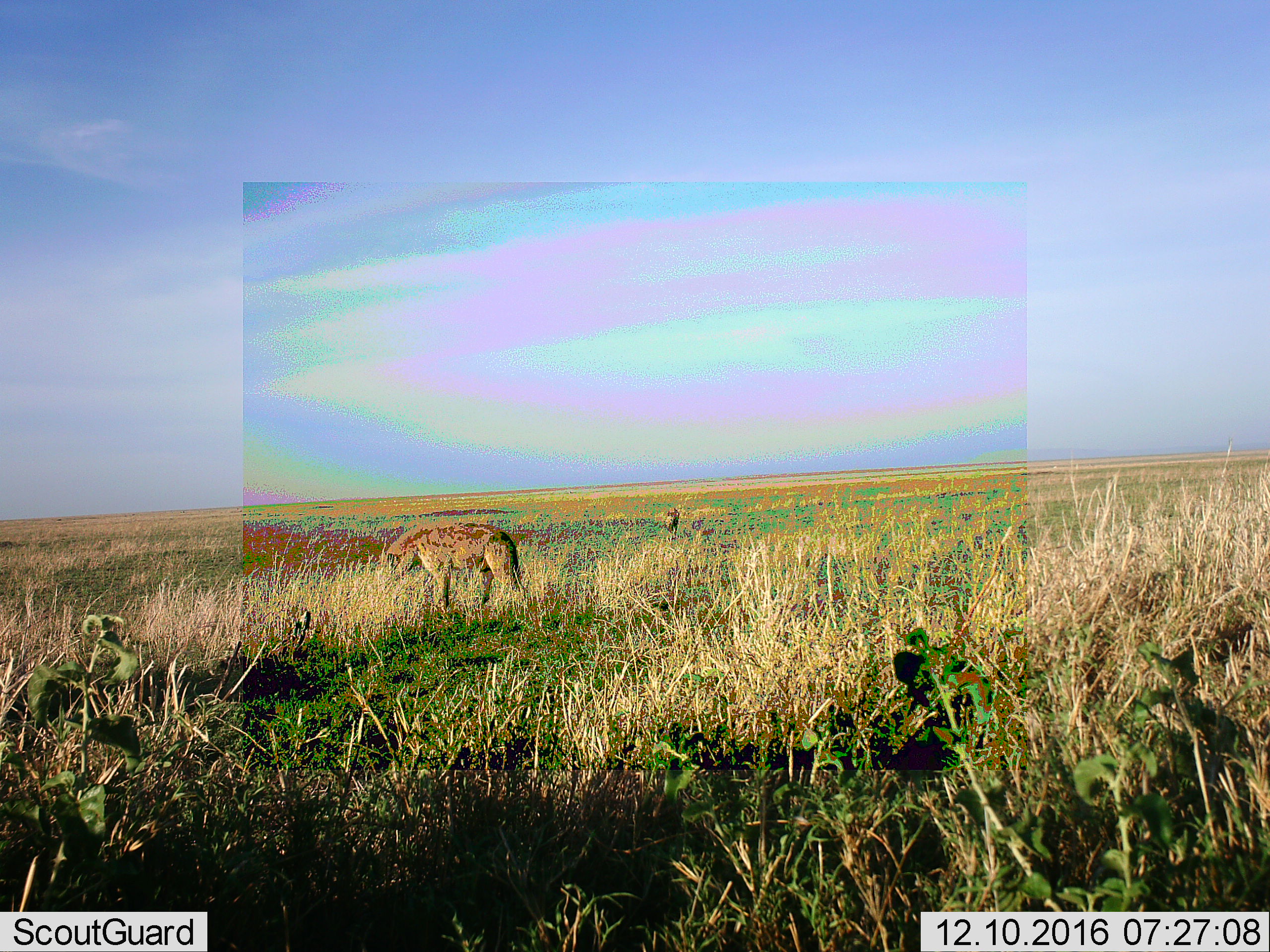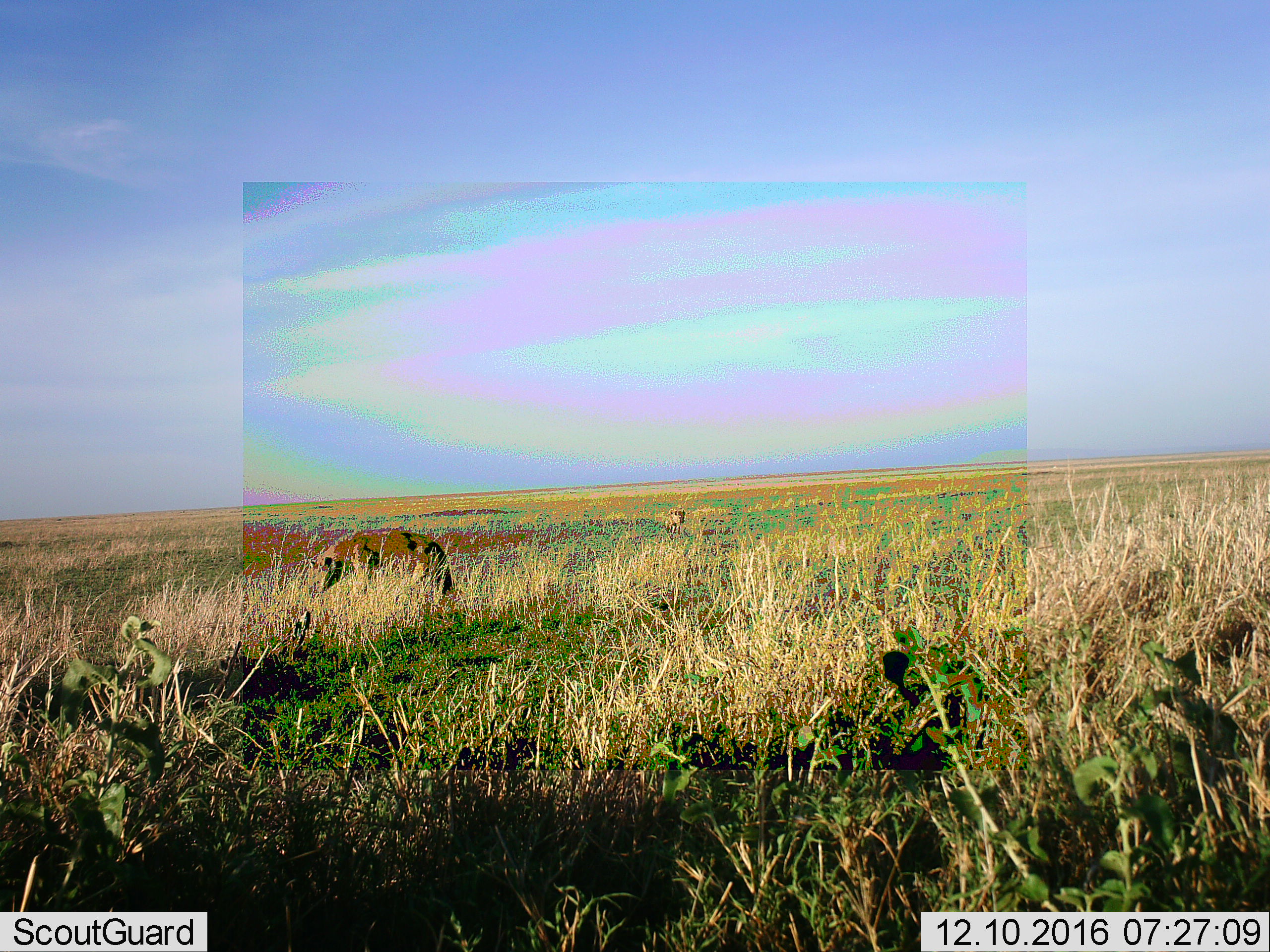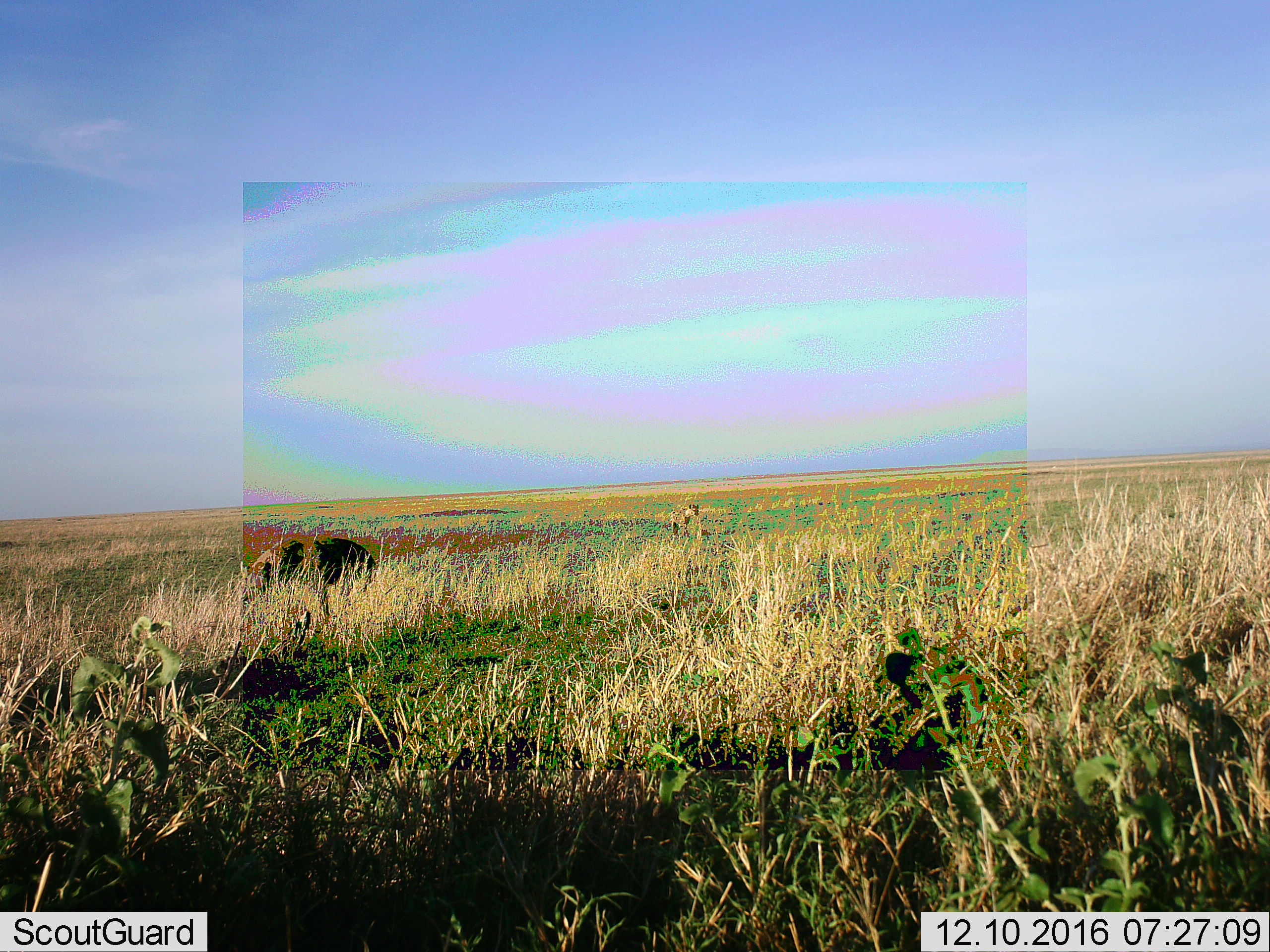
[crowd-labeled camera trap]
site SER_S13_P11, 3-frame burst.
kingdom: Animalia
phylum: Chordata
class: Mammalia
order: Carnivora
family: Hyaenidae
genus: Crocuta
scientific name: Crocuta crocuta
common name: spotted hyena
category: hyenaspotted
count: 2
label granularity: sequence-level